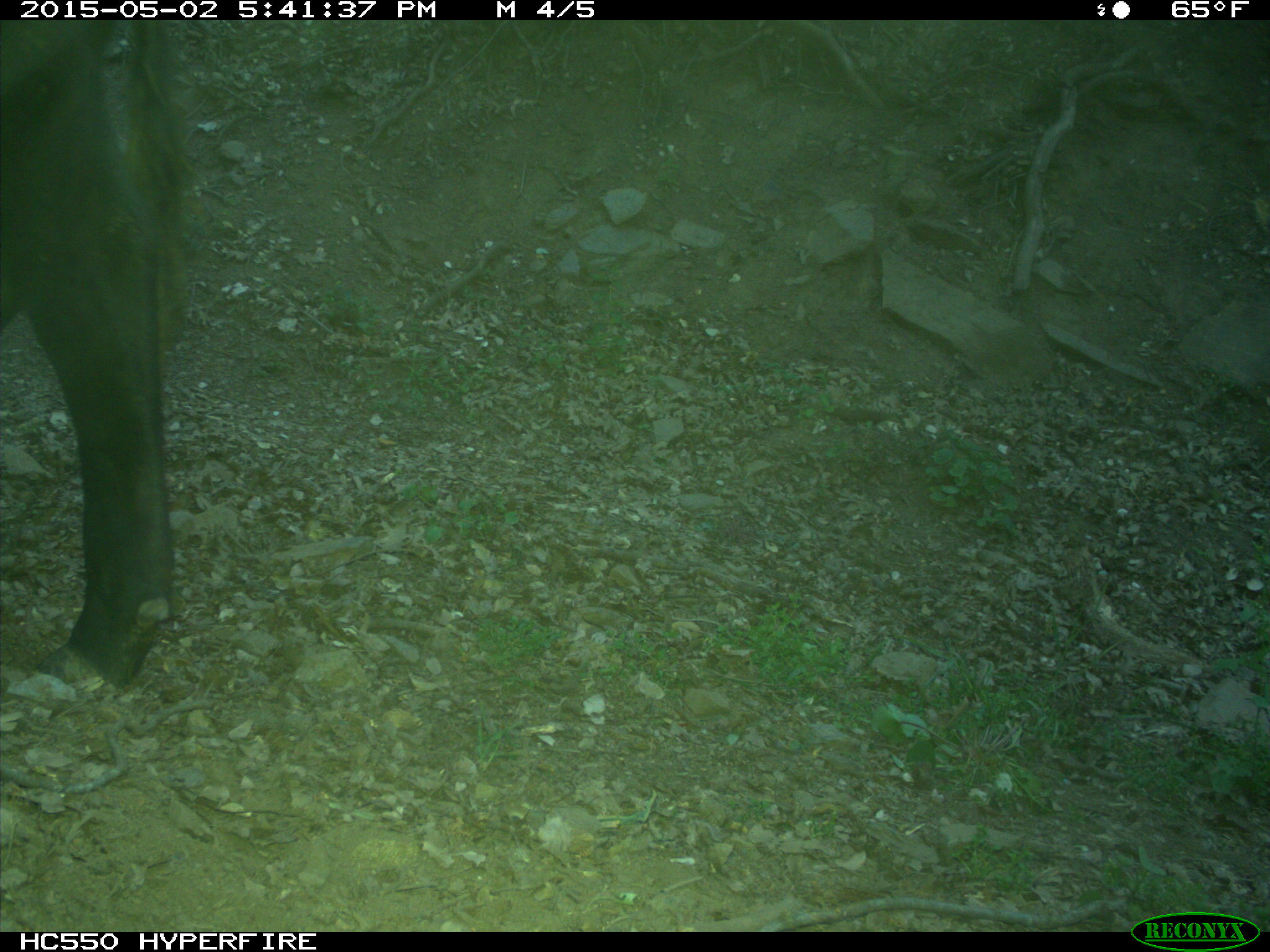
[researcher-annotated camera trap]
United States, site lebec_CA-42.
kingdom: Animalia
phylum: Chordata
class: Mammalia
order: Artiodactyla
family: Bovidae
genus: Bos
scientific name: Bos taurus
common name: domestic cow